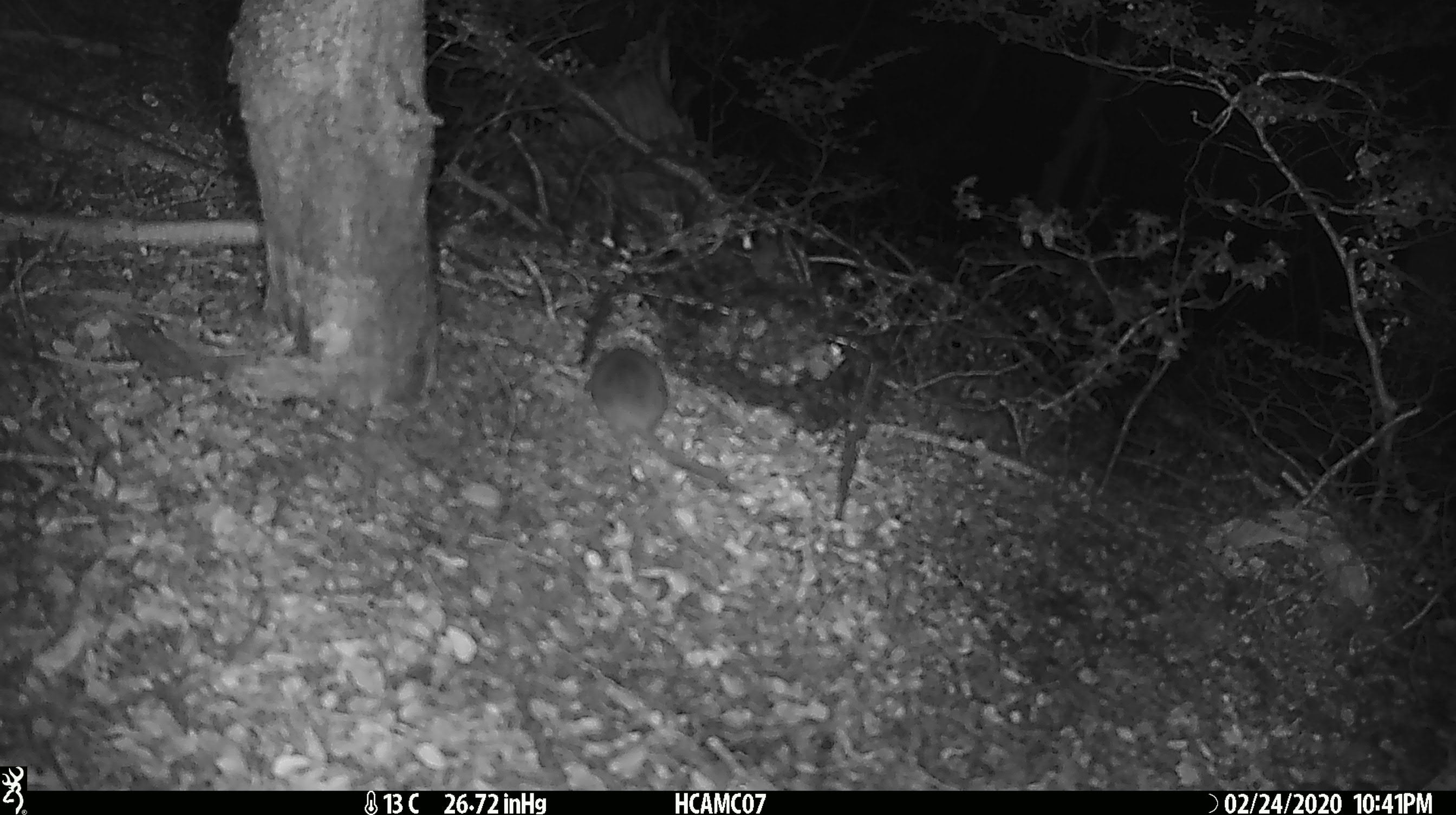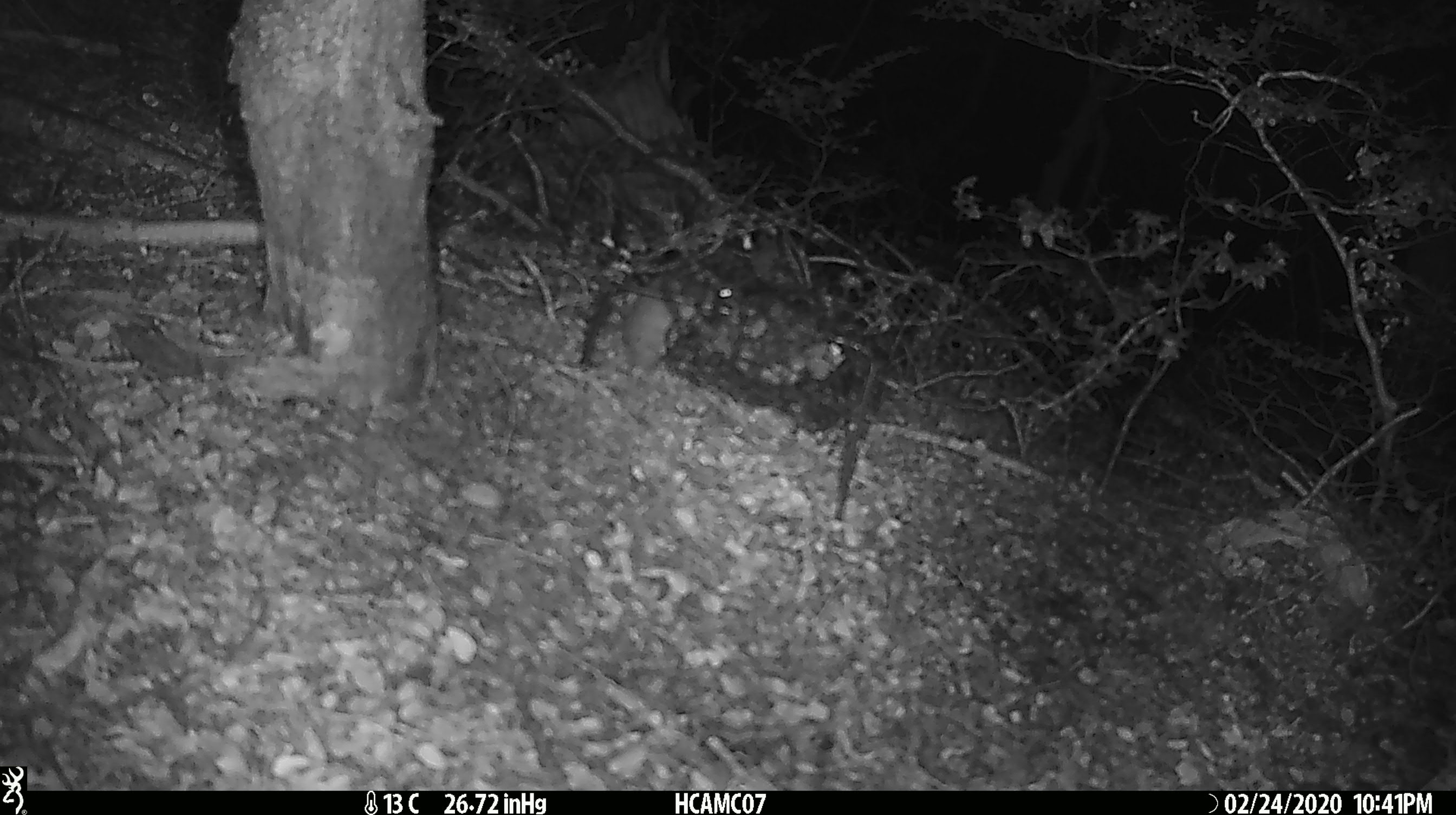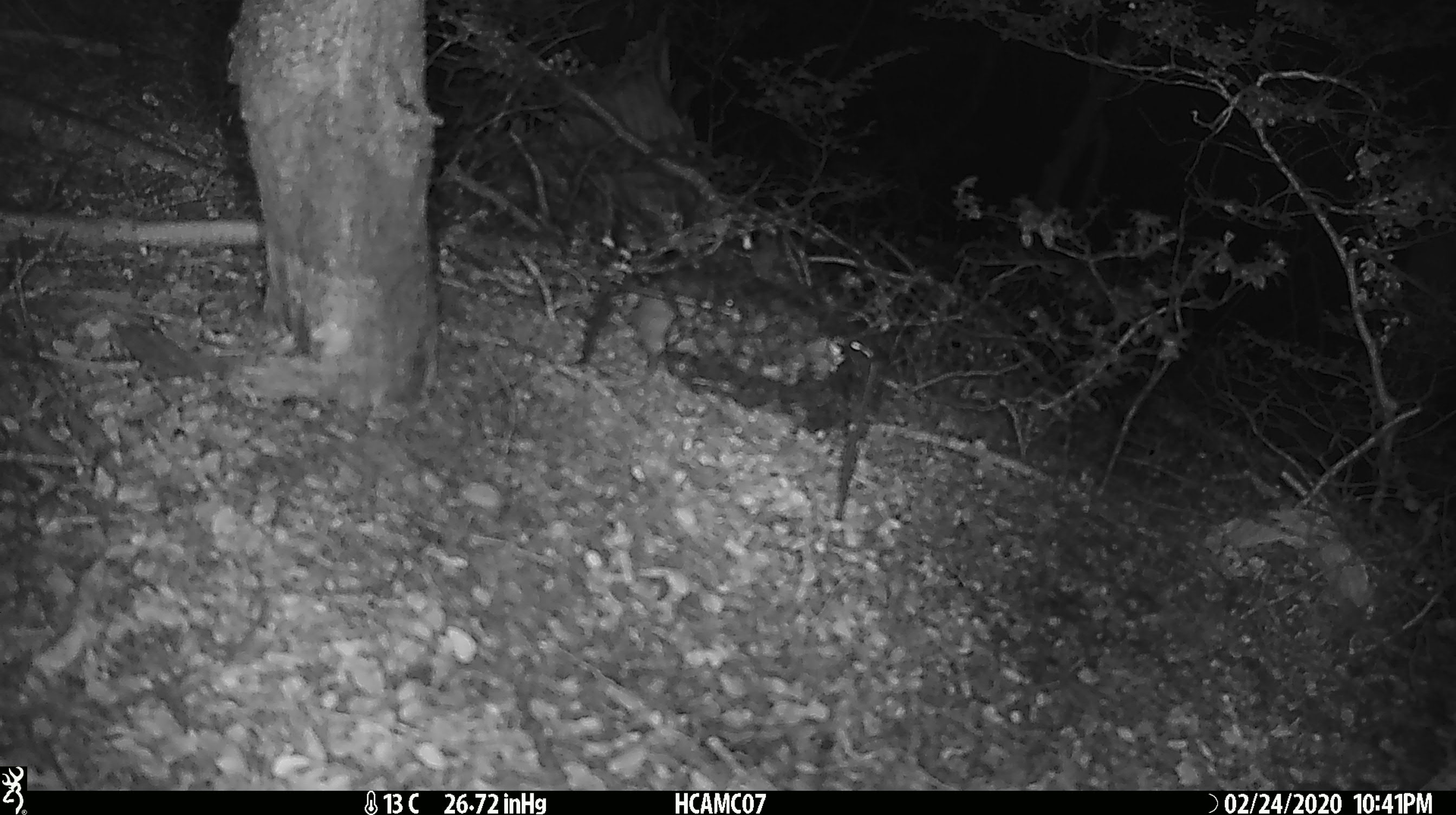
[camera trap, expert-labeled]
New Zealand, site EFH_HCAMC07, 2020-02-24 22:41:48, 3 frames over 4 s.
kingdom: Animalia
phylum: Chordata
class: Mammalia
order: Rodentia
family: Muridae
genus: Mus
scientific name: Mus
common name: mouse